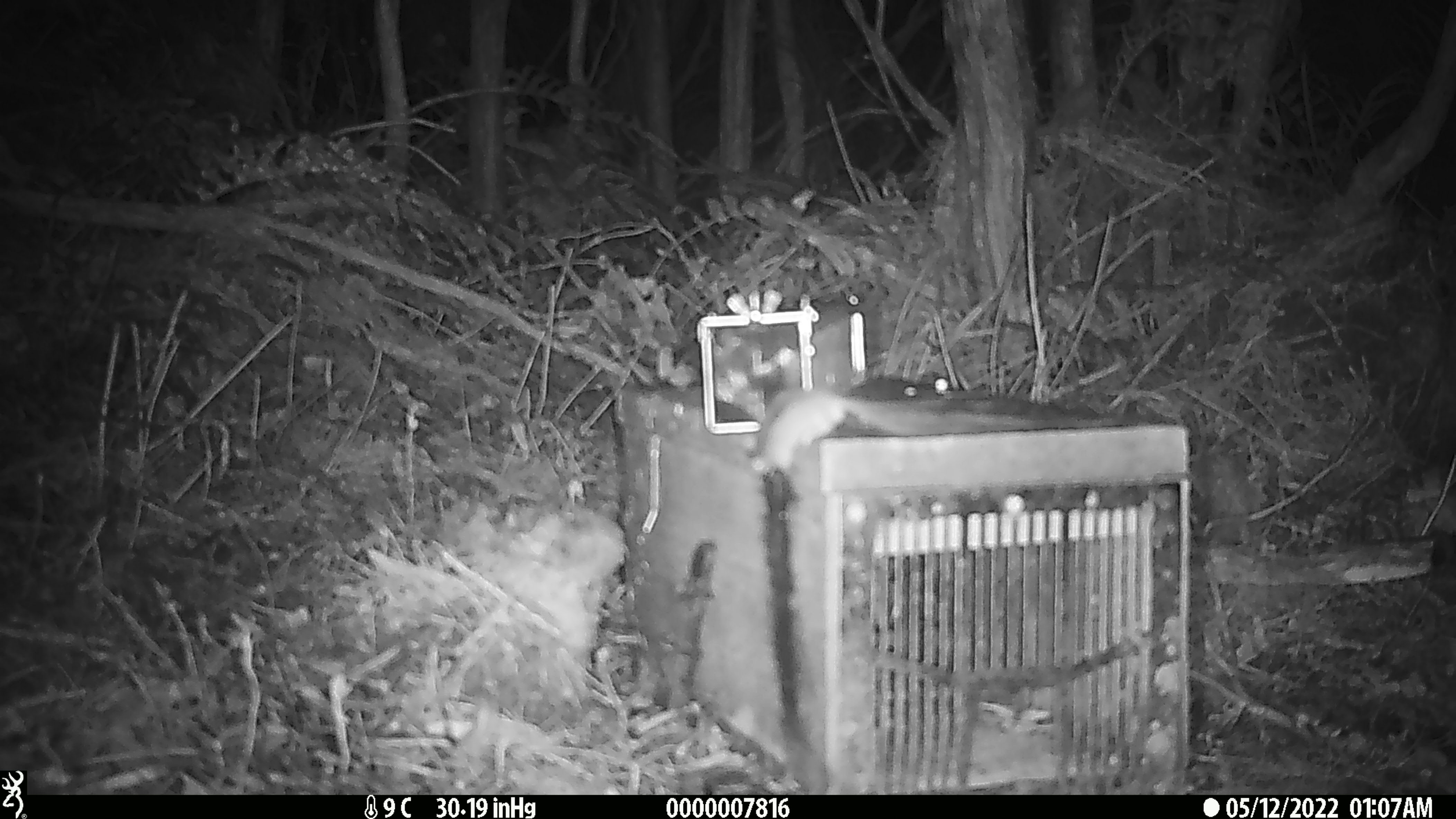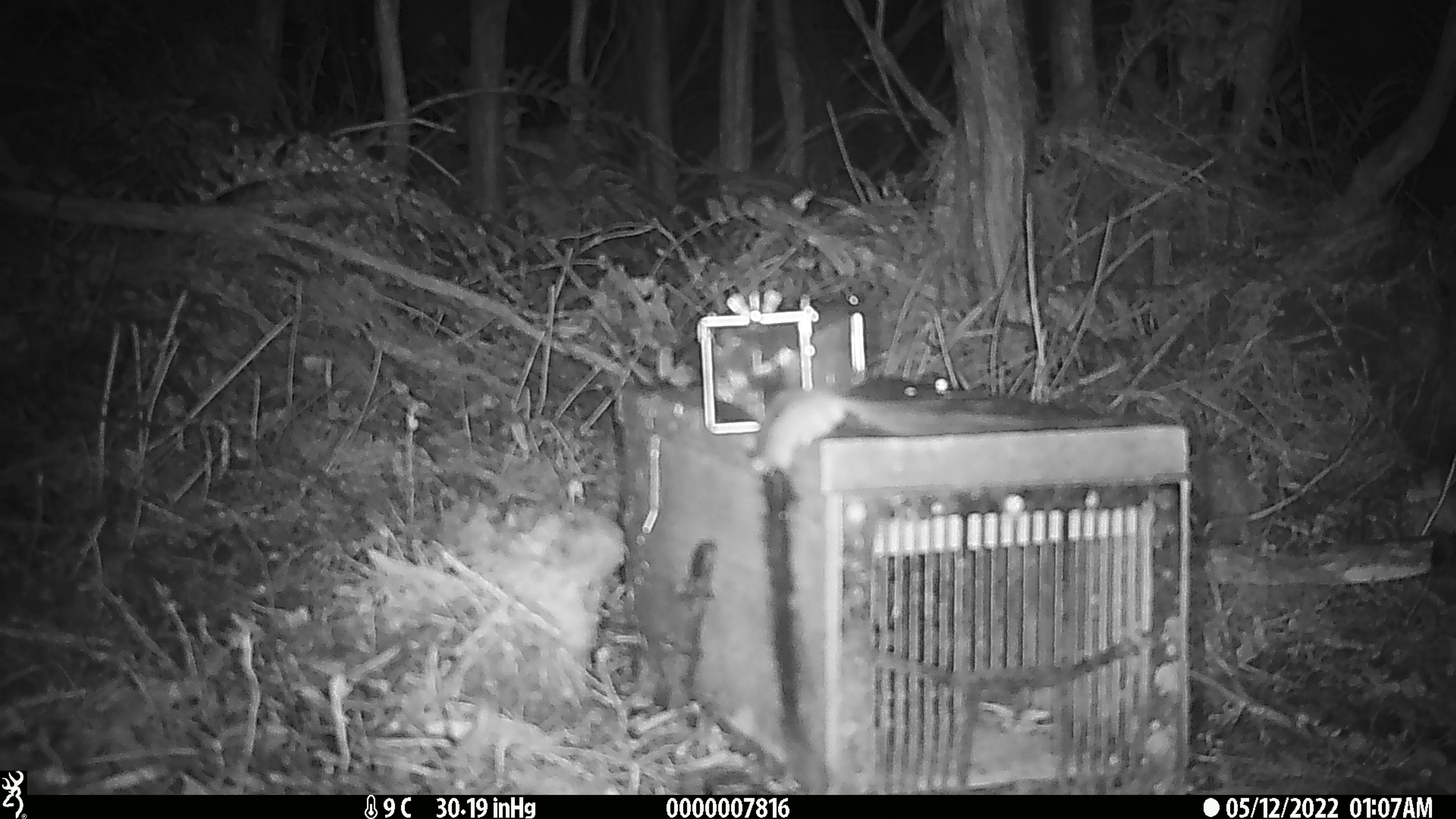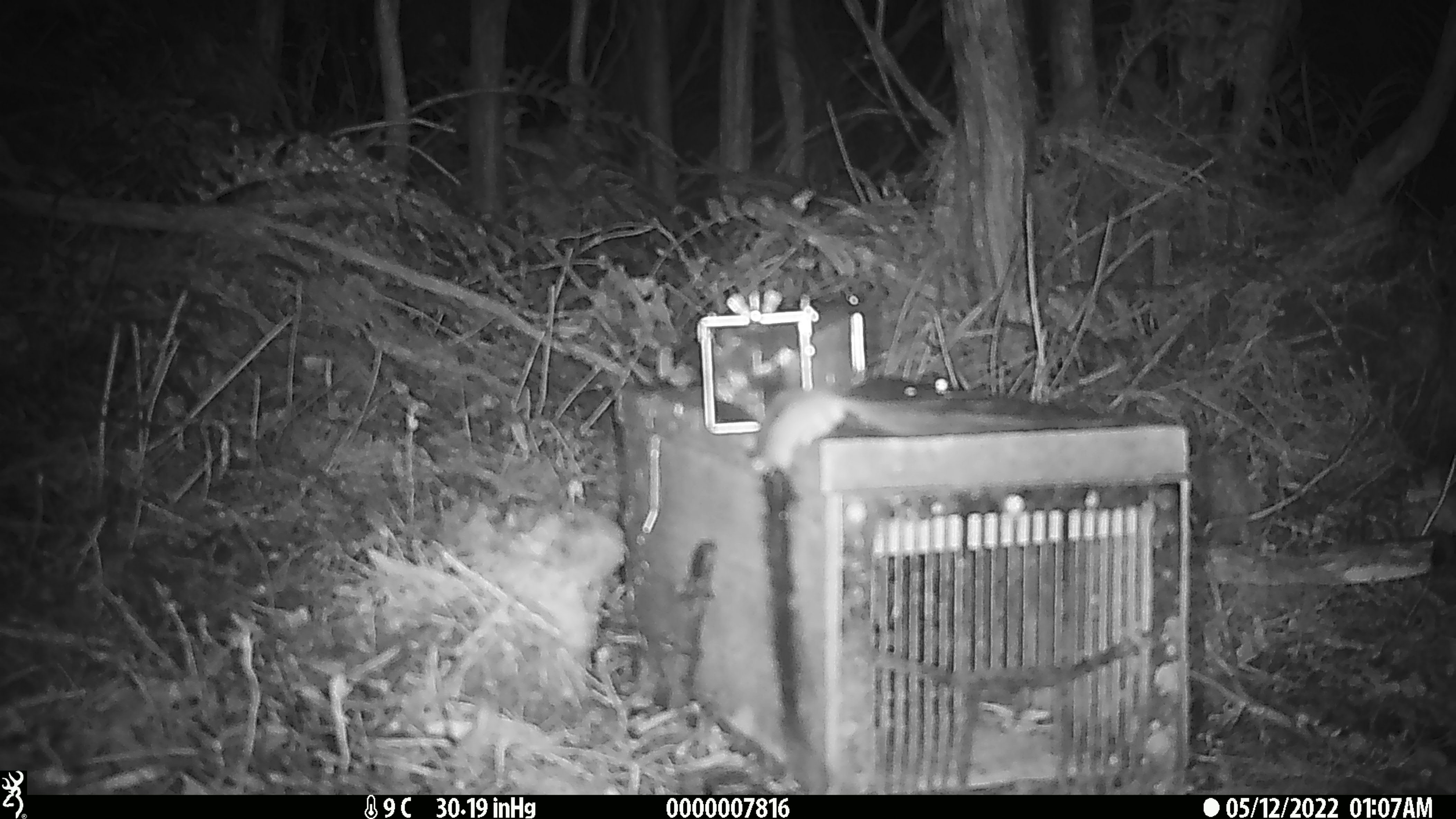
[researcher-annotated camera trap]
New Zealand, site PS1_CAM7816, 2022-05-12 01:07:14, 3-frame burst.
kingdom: Animalia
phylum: Chordata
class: Mammalia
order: Rodentia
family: Muridae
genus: Mus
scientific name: Mus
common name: mouse